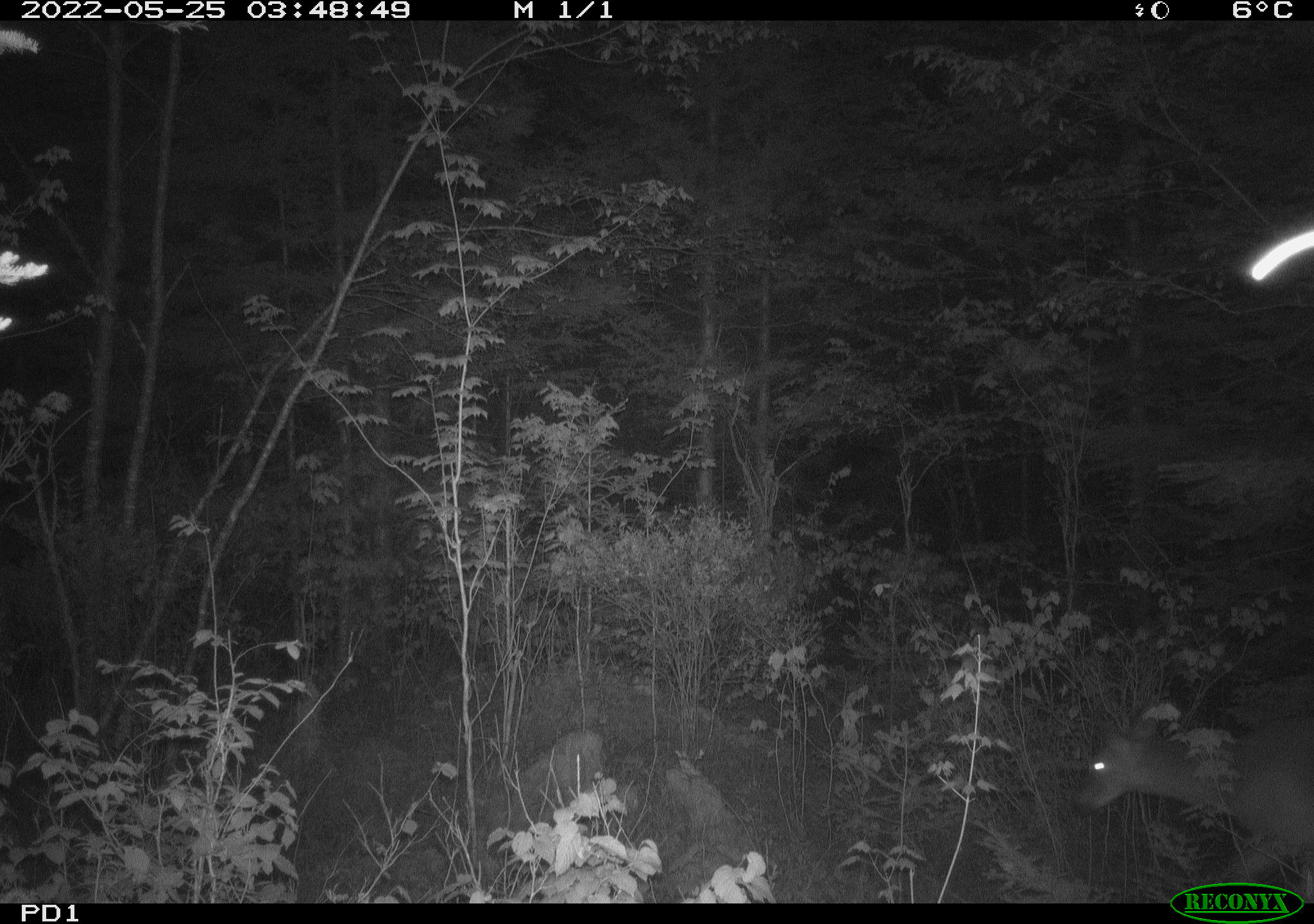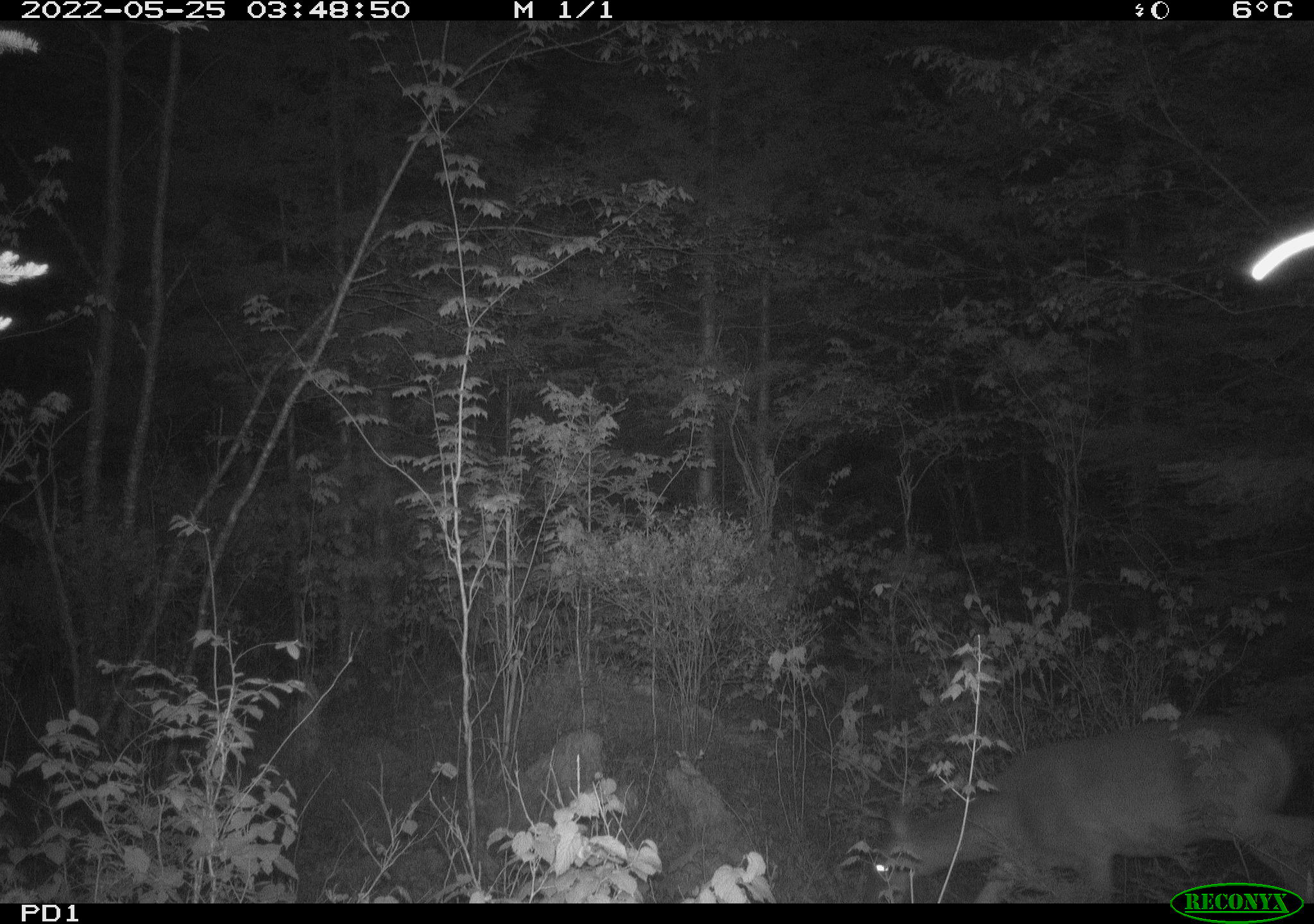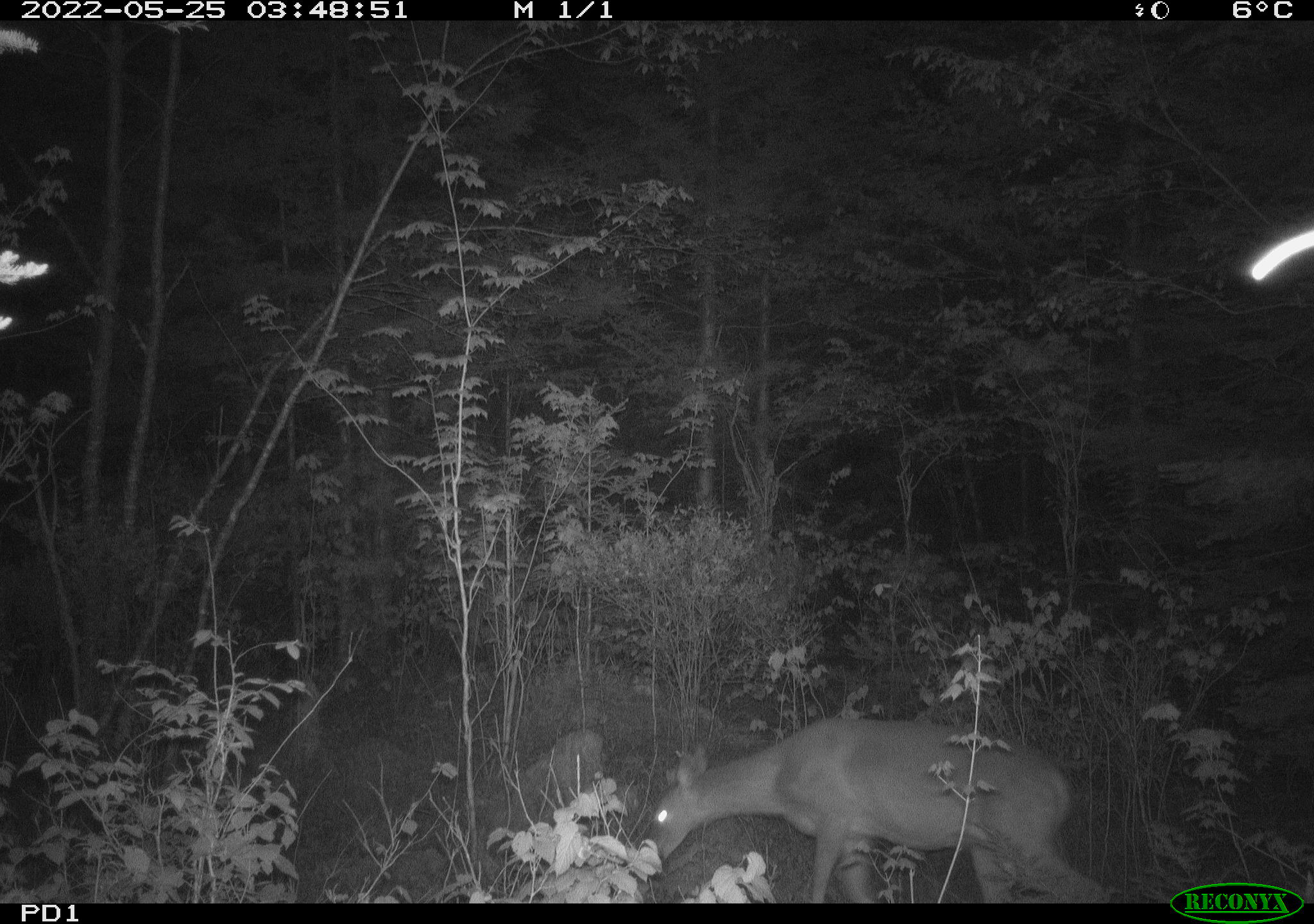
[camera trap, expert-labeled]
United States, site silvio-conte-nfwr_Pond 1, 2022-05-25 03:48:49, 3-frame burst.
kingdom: Animalia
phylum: Chordata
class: Mammalia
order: Artiodactyla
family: Cervidae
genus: Odocoileus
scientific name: Odocoileus virginianus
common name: white-tailed deer